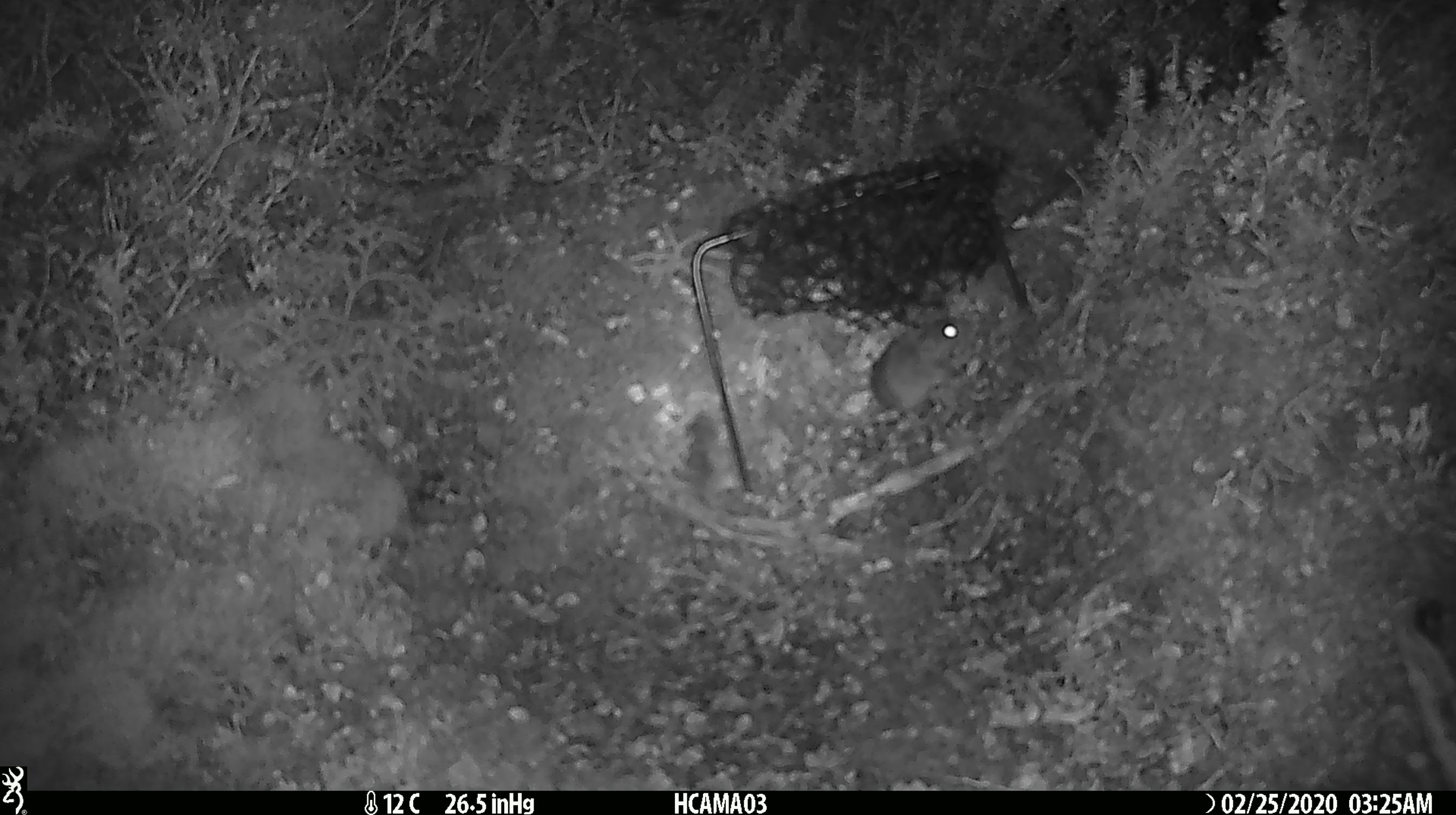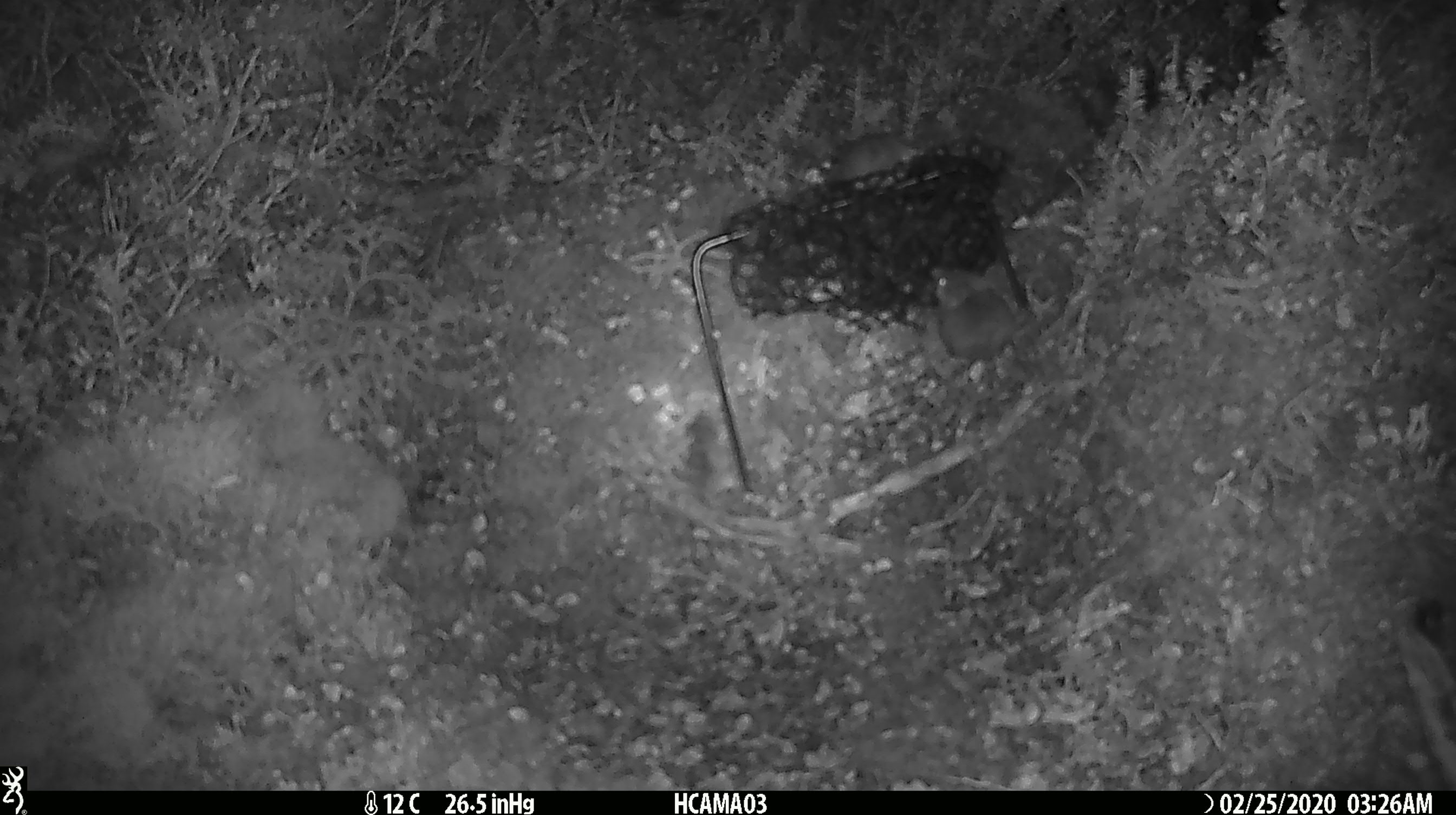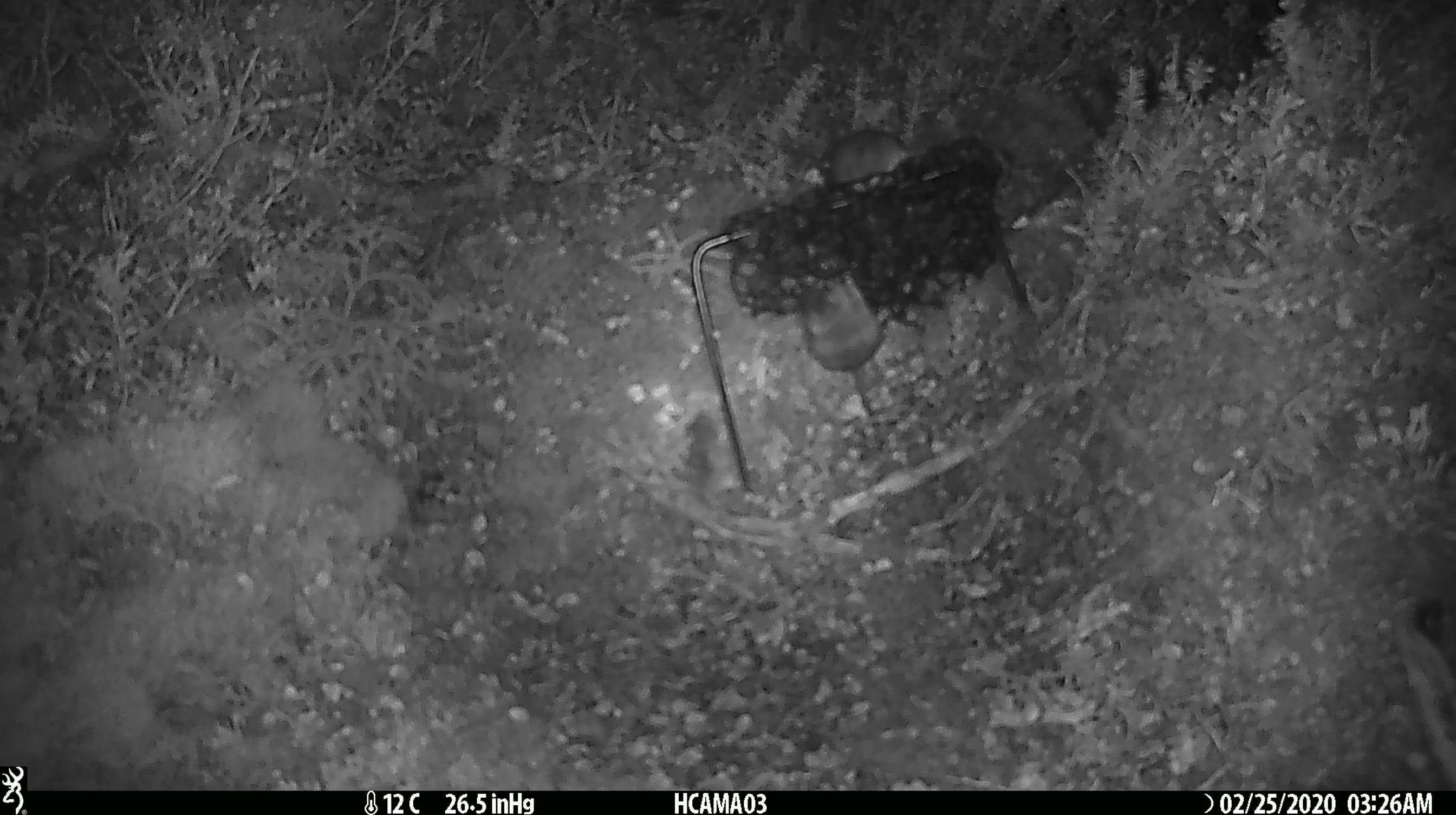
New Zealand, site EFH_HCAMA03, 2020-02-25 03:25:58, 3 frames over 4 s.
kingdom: Animalia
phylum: Chordata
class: Mammalia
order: Rodentia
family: Muridae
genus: Mus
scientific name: Mus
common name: mouse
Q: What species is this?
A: Mouse (Mus).